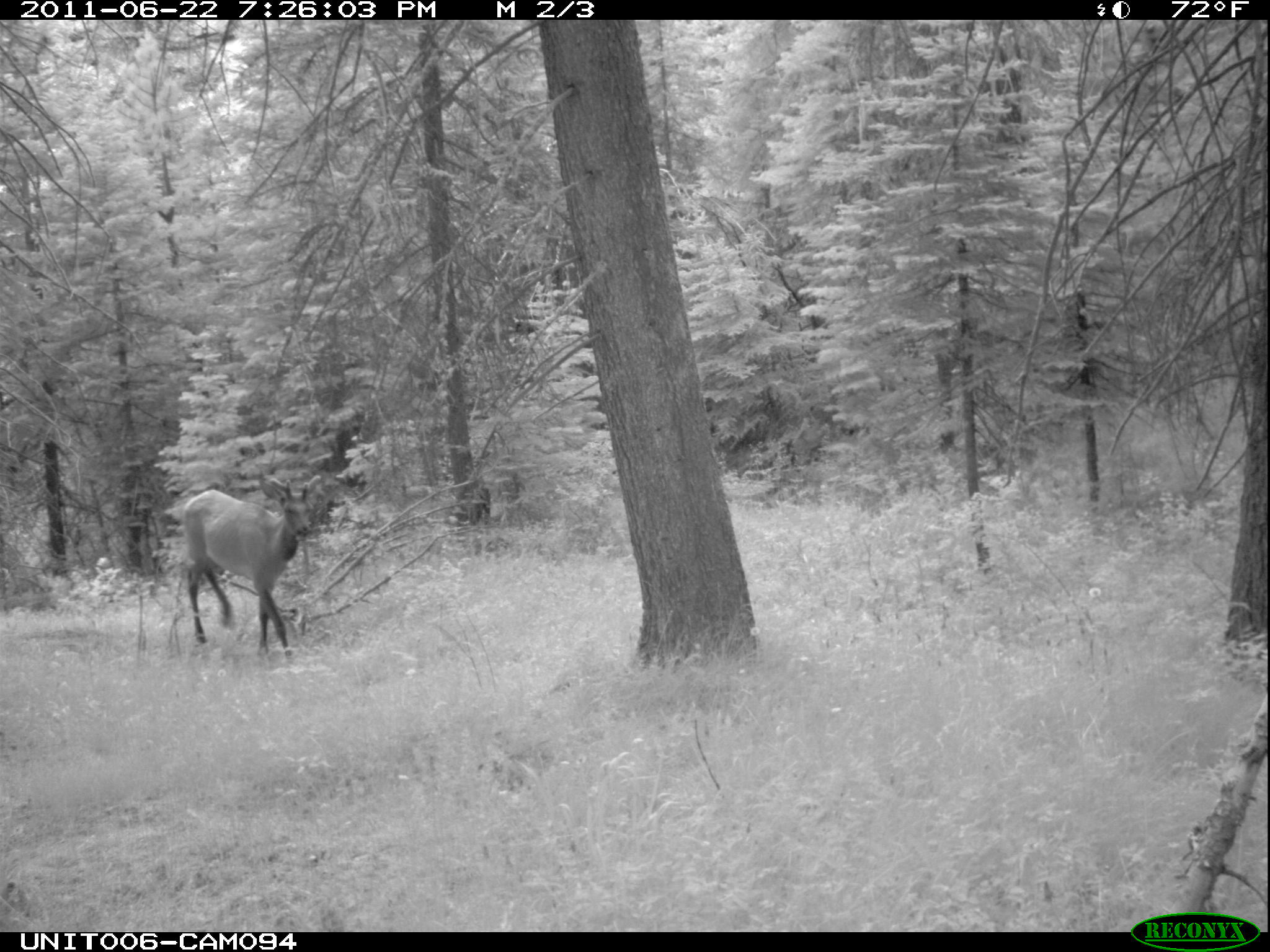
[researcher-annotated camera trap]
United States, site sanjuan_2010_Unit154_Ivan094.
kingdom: Animalia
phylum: Chordata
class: Mammalia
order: Artiodactyla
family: Cervidae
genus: Cervus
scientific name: Cervus elaphus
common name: red deer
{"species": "Cervus elaphus (red deer)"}